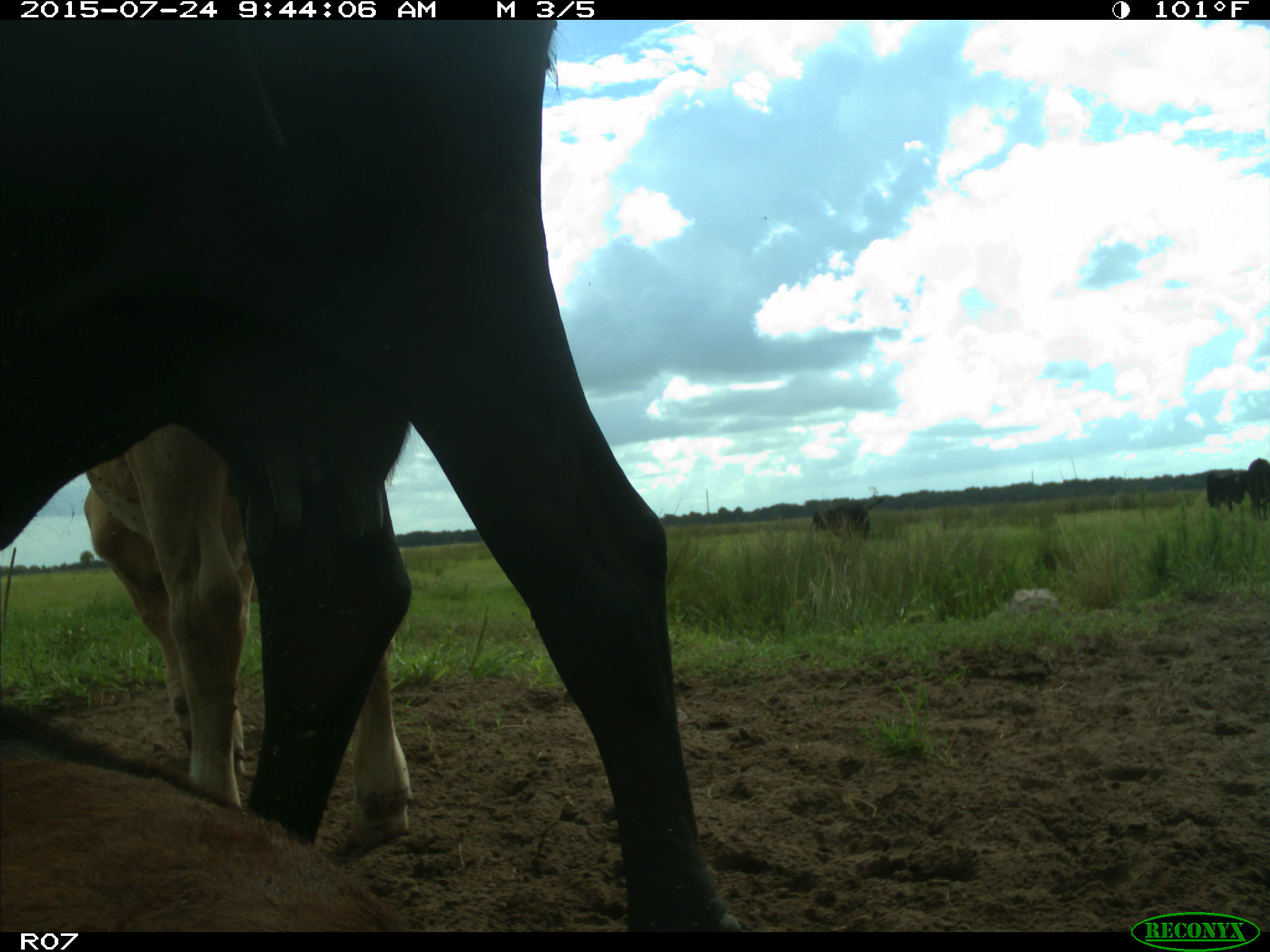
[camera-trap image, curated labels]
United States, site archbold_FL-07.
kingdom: Animalia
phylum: Chordata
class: Mammalia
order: Artiodactyla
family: Bovidae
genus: Bos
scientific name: Bos taurus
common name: domestic cow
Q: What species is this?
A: Bos taurus (domestic cow).